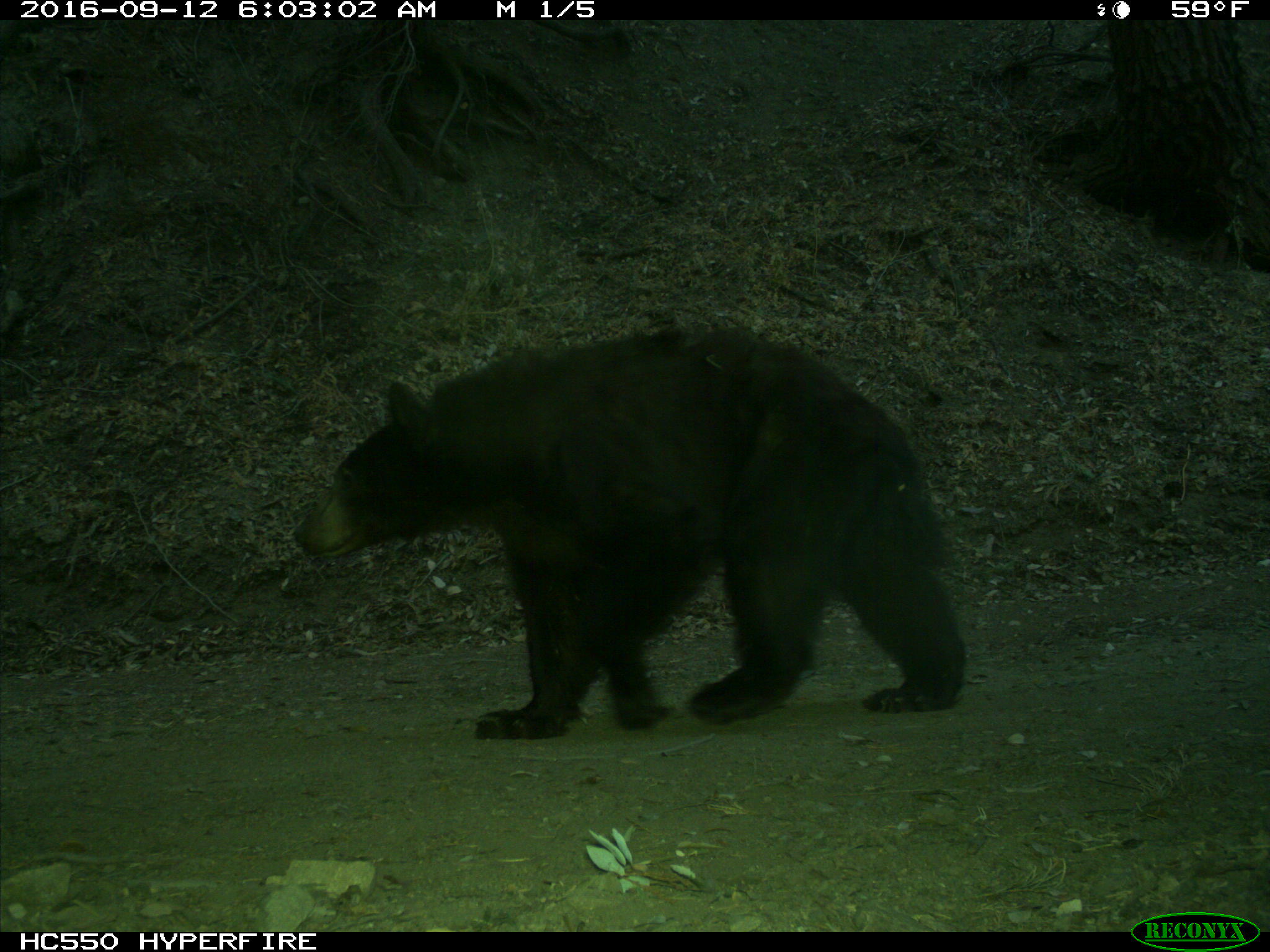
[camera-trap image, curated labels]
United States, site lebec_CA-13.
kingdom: Animalia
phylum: Chordata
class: Mammalia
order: Carnivora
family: Ursidae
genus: Ursus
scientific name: Ursus americanus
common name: american black bear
Ursus americanus (american black bear).